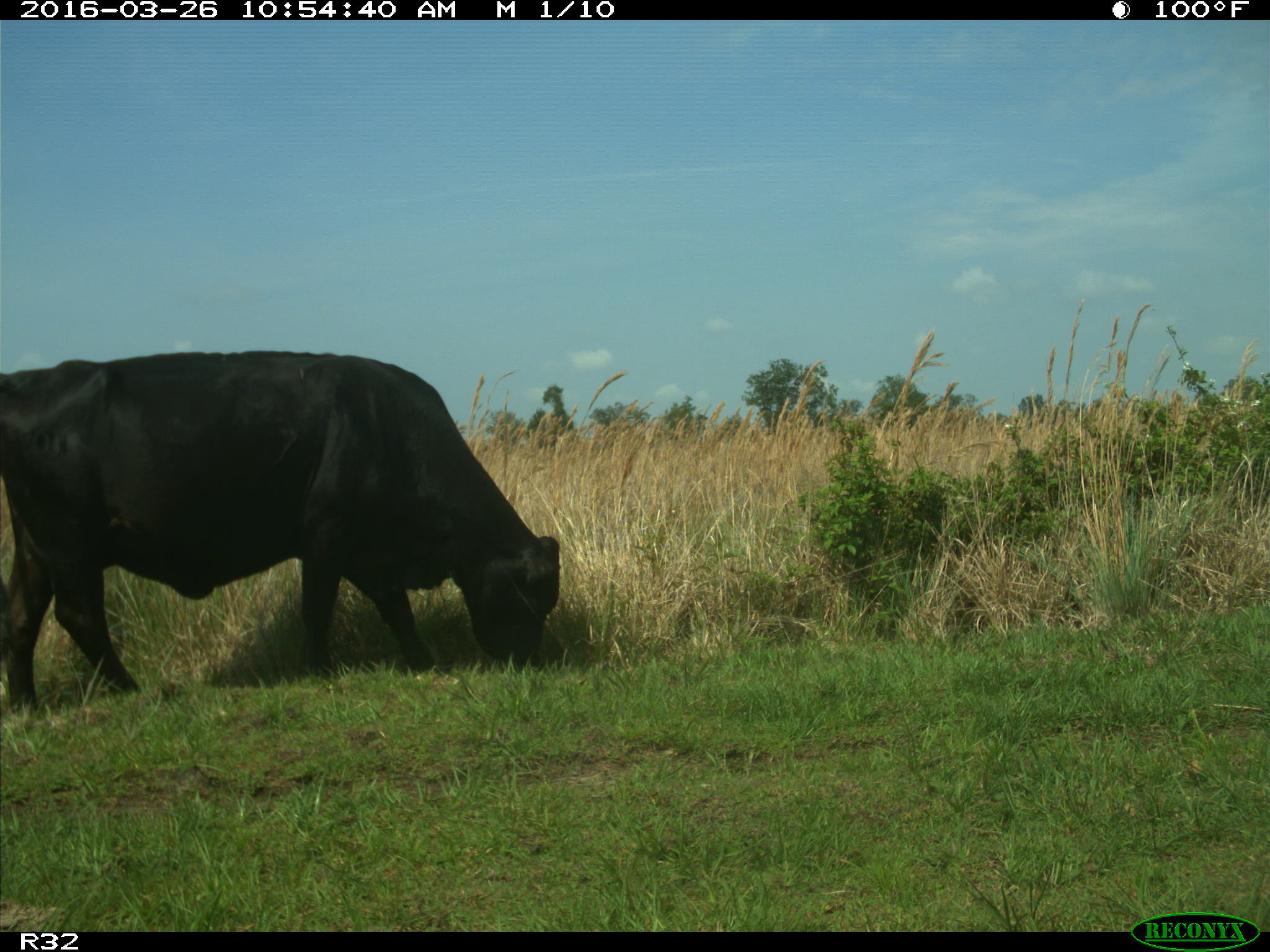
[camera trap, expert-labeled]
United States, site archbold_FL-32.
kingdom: Animalia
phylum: Chordata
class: Mammalia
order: Artiodactyla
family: Bovidae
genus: Bos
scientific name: Bos taurus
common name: domestic cow